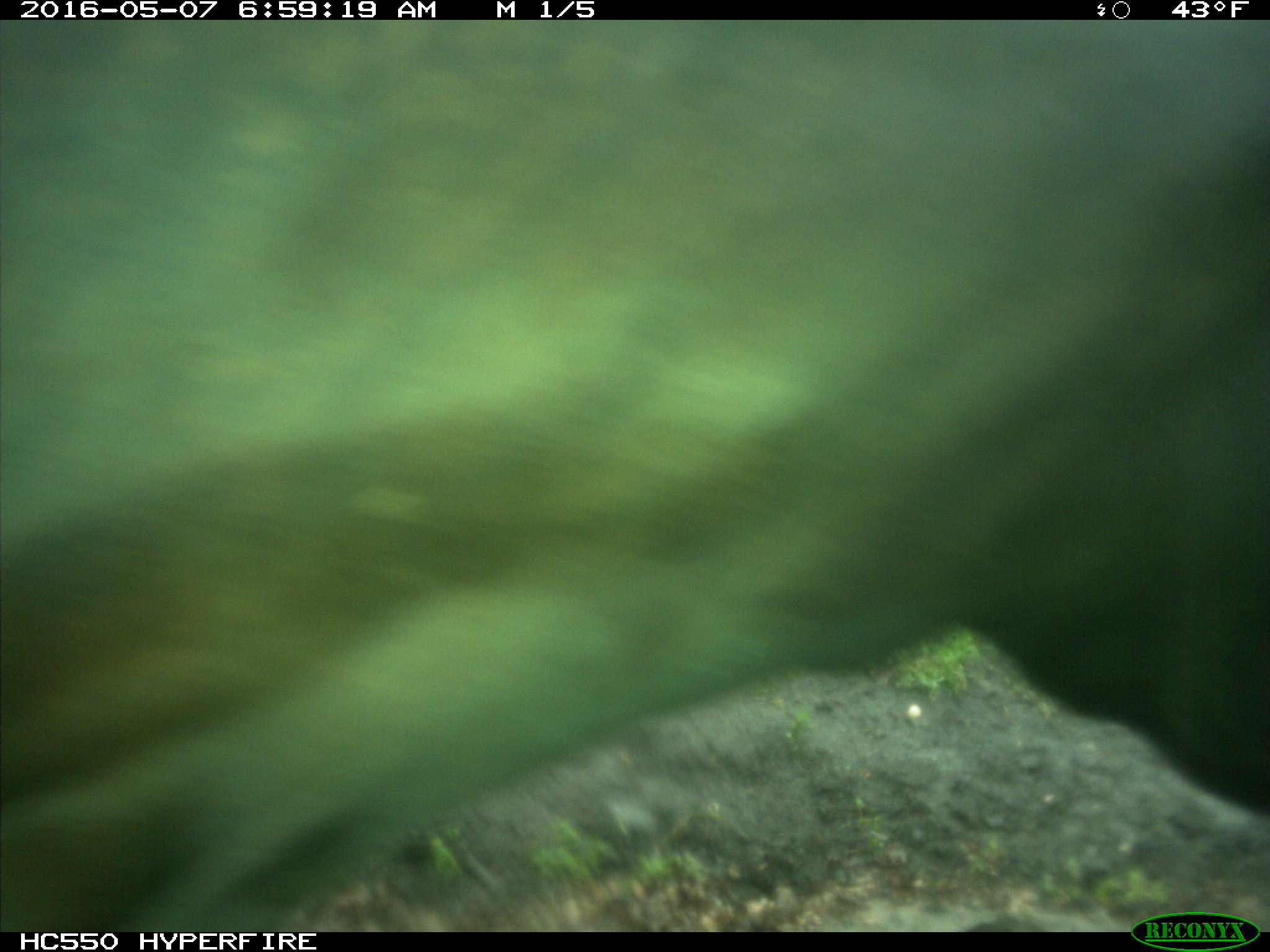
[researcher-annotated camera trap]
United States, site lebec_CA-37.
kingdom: Animalia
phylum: Chordata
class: Mammalia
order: Artiodactyla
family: Bovidae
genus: Bos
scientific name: Bos taurus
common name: domestic cow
Bos taurus (domestic cow).